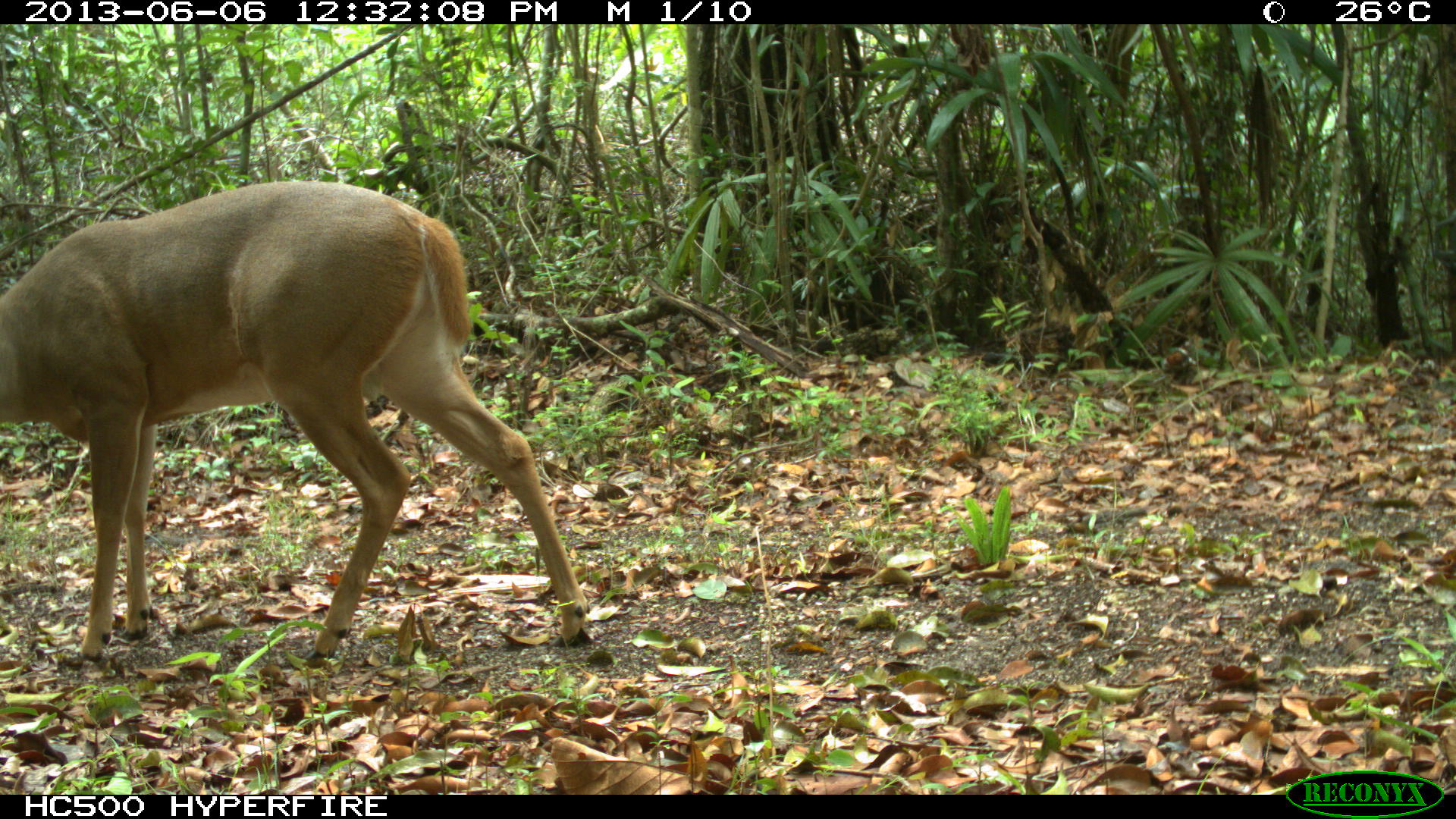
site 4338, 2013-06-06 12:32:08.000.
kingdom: Animalia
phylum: Chordata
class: Mammalia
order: Artiodactyla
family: Cervidae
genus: Odocoileus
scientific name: Odocoileus virginianus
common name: white-tailed deer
Odocoileus virginianus (white-tailed deer), count 1, sex male.